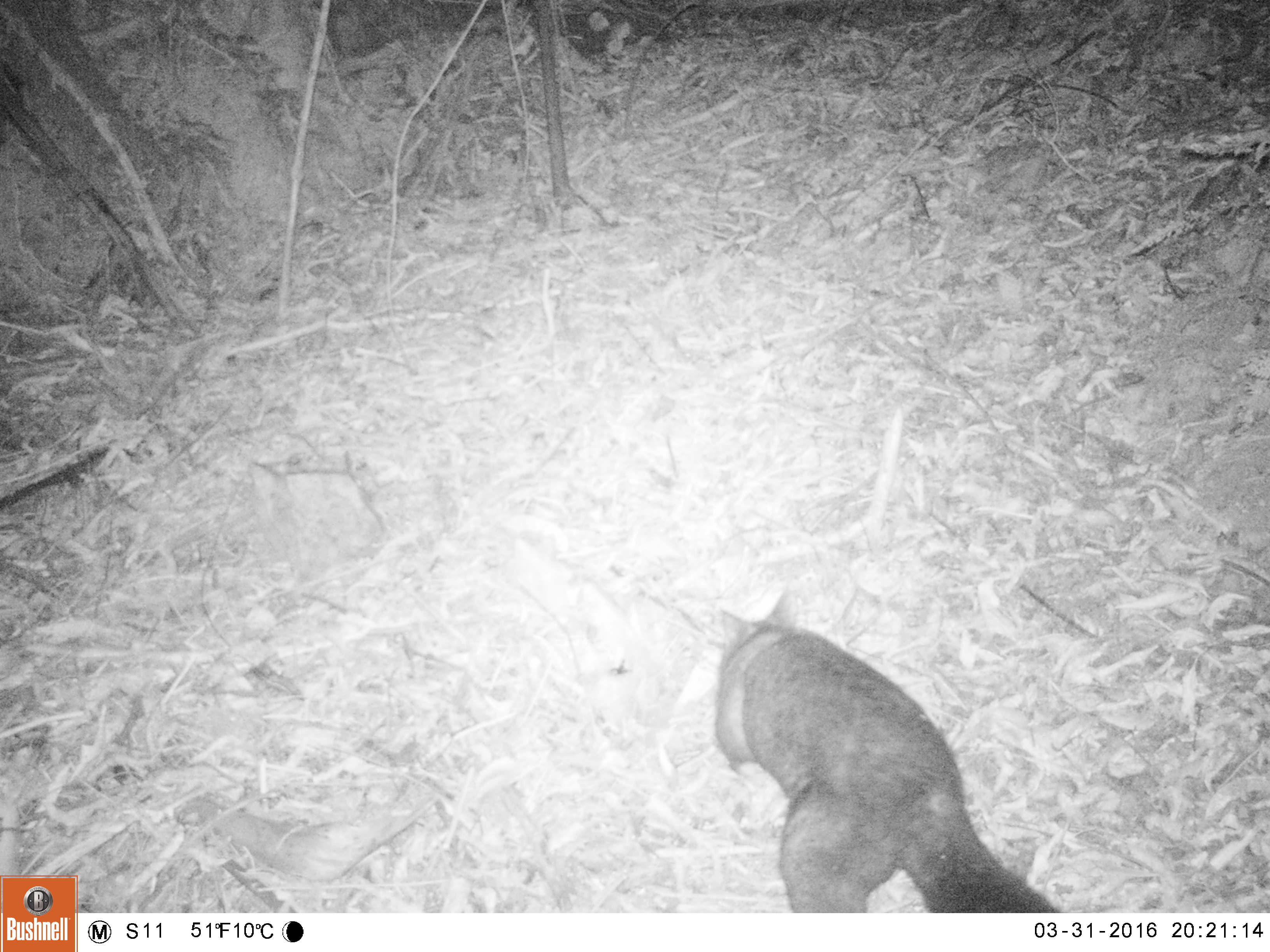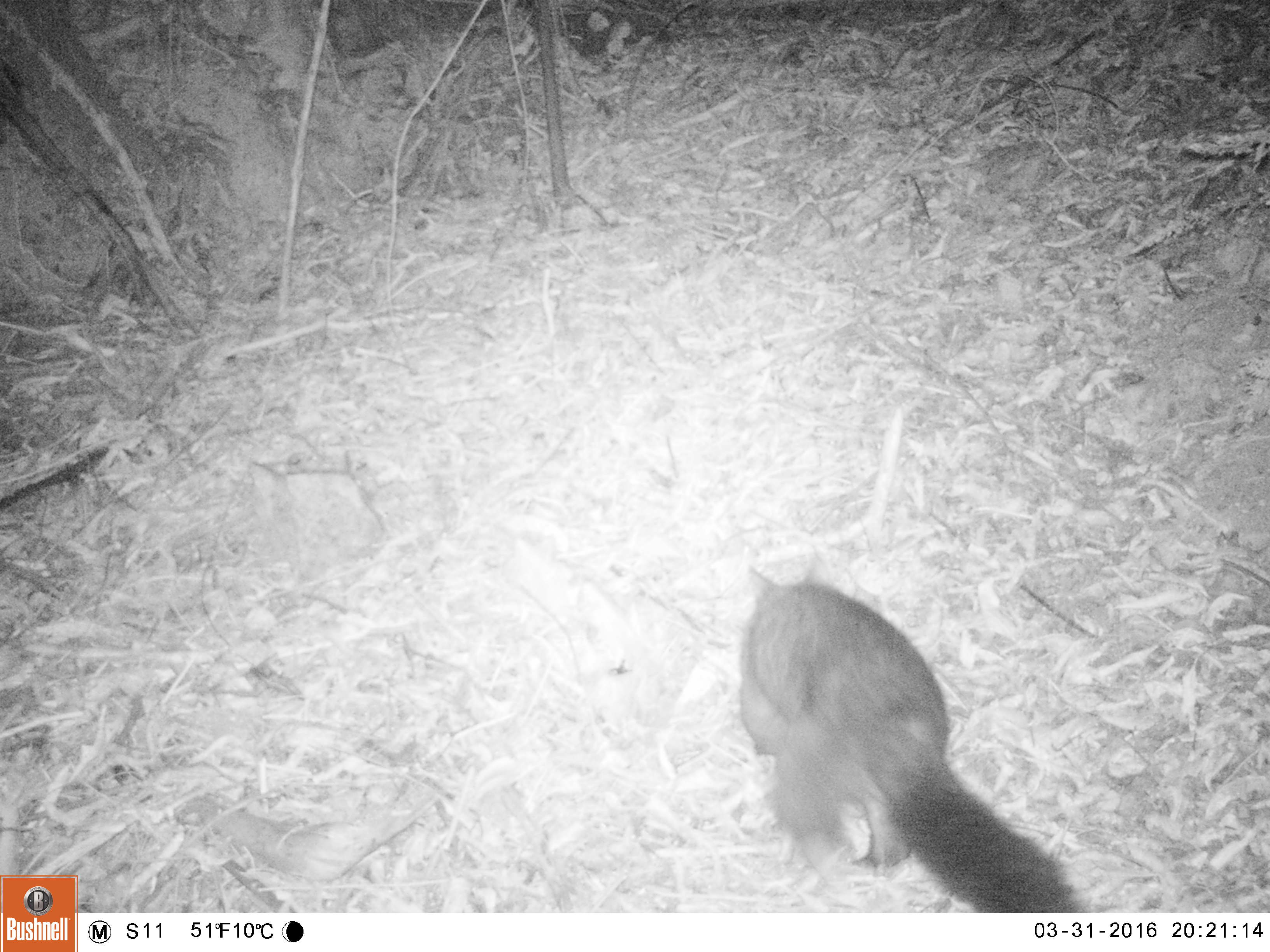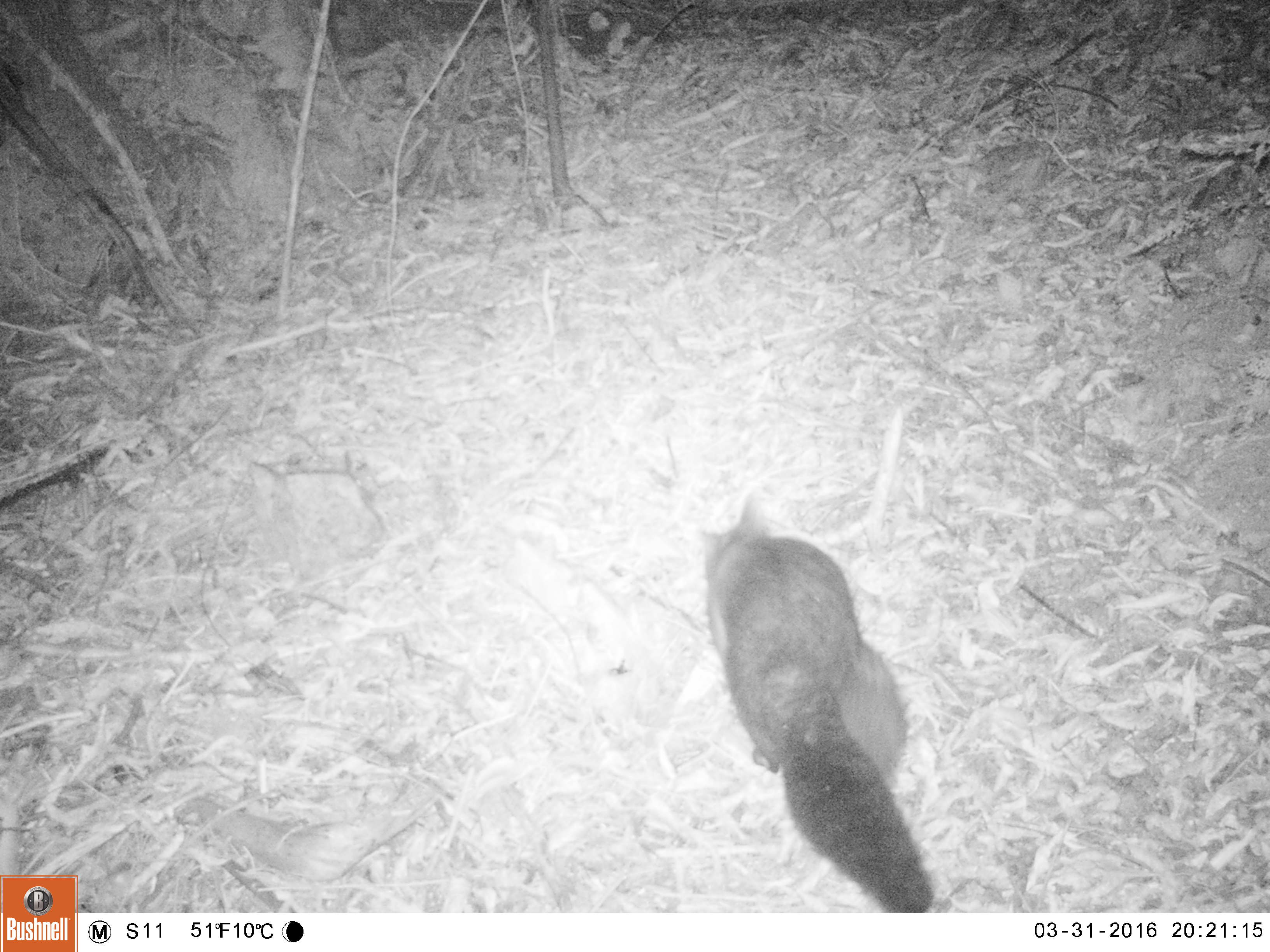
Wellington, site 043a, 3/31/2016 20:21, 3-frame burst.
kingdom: Animalia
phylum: Chordata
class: Mammalia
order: Didelphimorphia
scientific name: Didelphimorphia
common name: possum